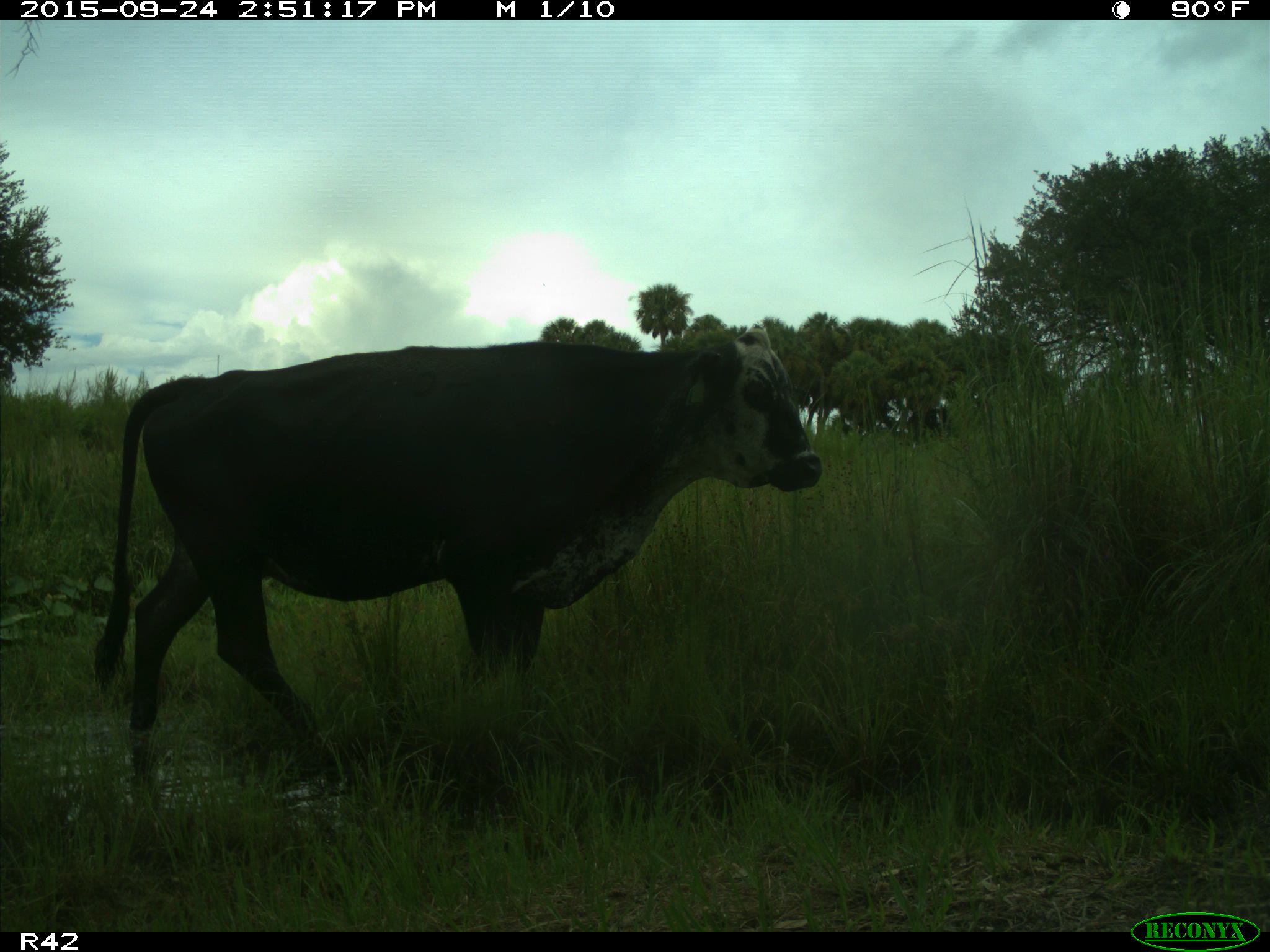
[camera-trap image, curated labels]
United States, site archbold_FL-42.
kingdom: Animalia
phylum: Chordata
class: Mammalia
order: Artiodactyla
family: Bovidae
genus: Bos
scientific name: Bos taurus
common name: domestic cow